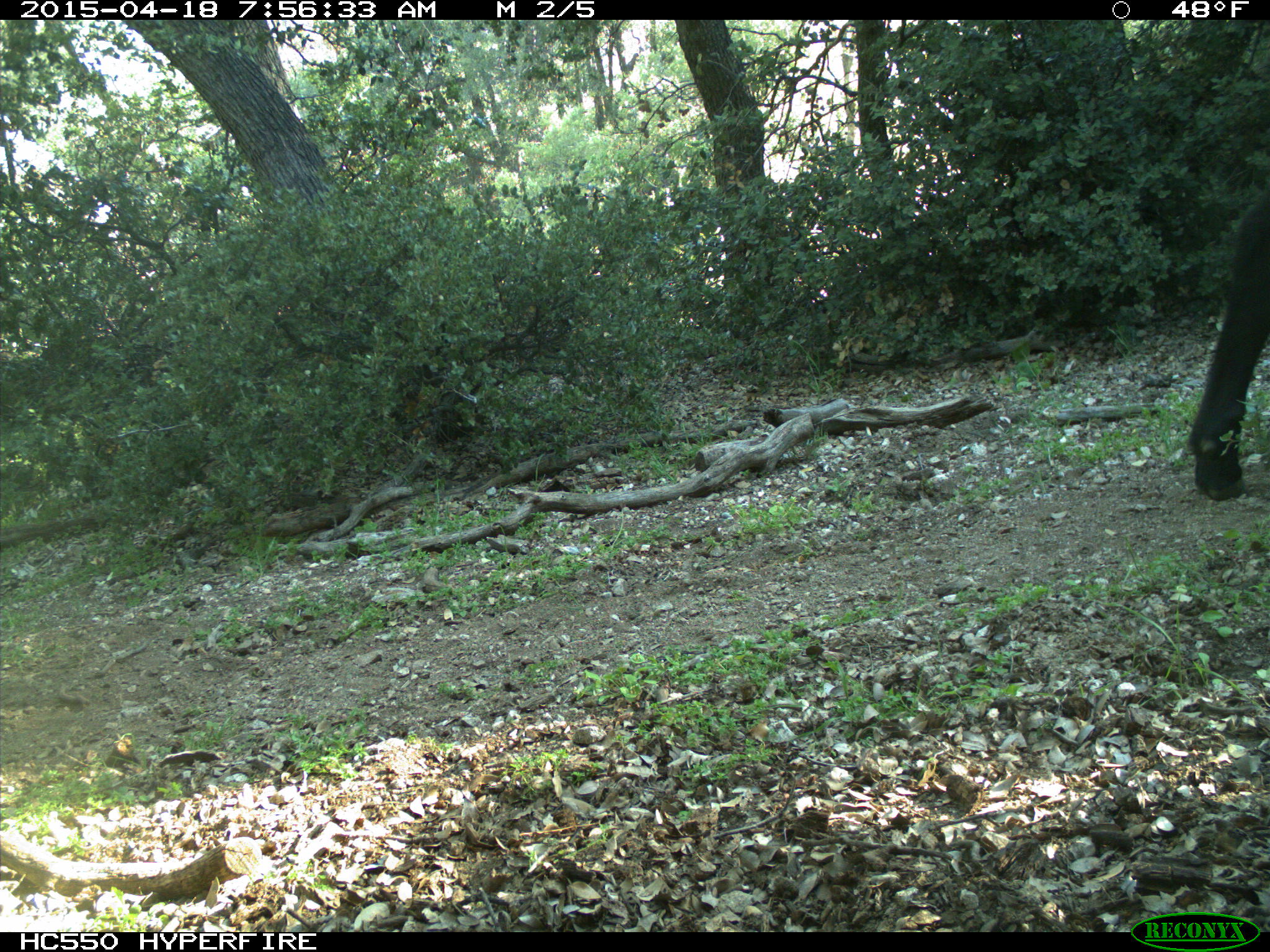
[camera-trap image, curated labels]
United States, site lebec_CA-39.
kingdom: Animalia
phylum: Chordata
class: Mammalia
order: Artiodactyla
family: Bovidae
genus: Bos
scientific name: Bos taurus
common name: domestic cow